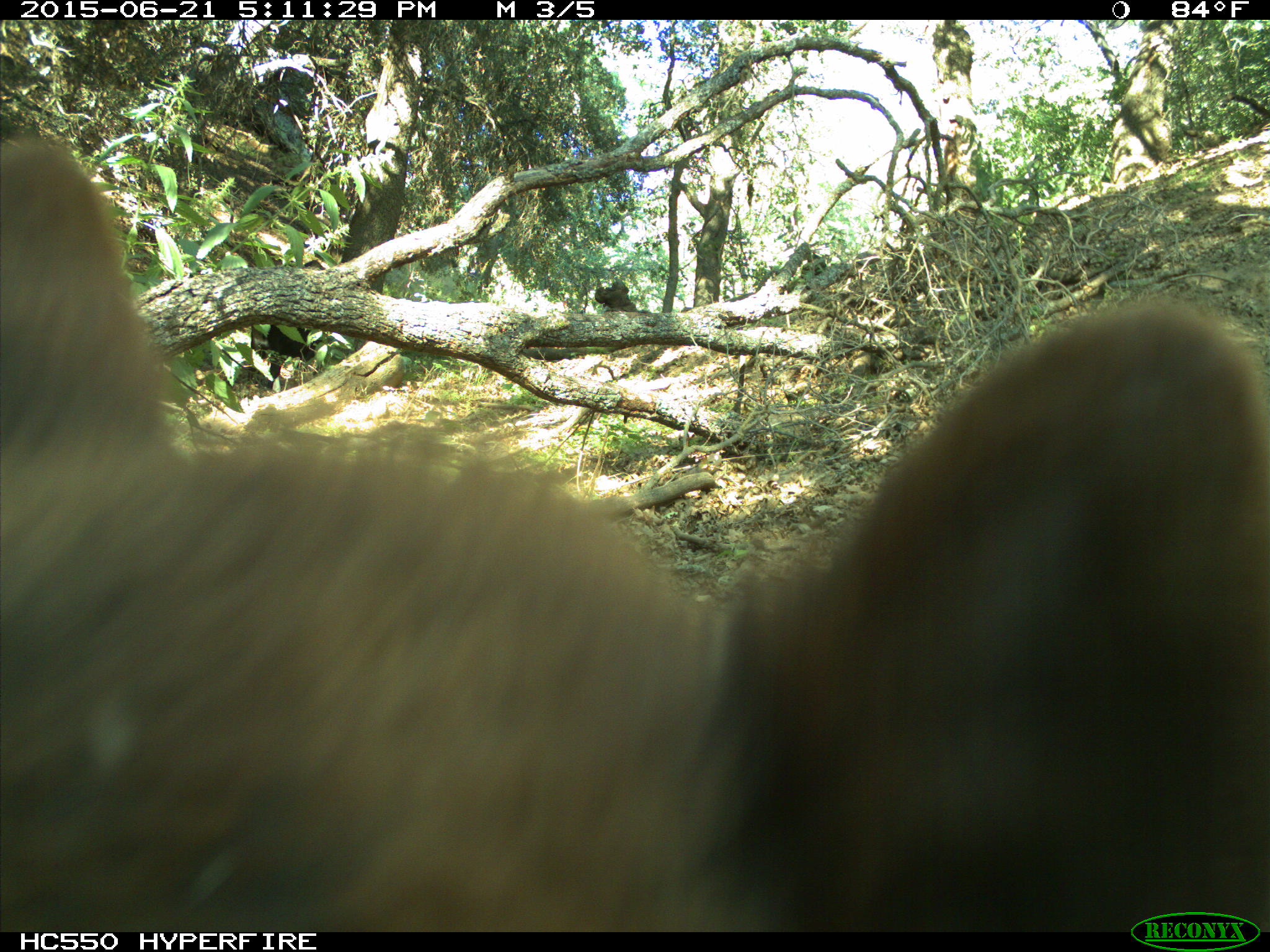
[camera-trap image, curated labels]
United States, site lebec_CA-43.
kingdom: Animalia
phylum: Chordata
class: Mammalia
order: Carnivora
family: Ursidae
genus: Ursus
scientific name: Ursus americanus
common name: american black bear